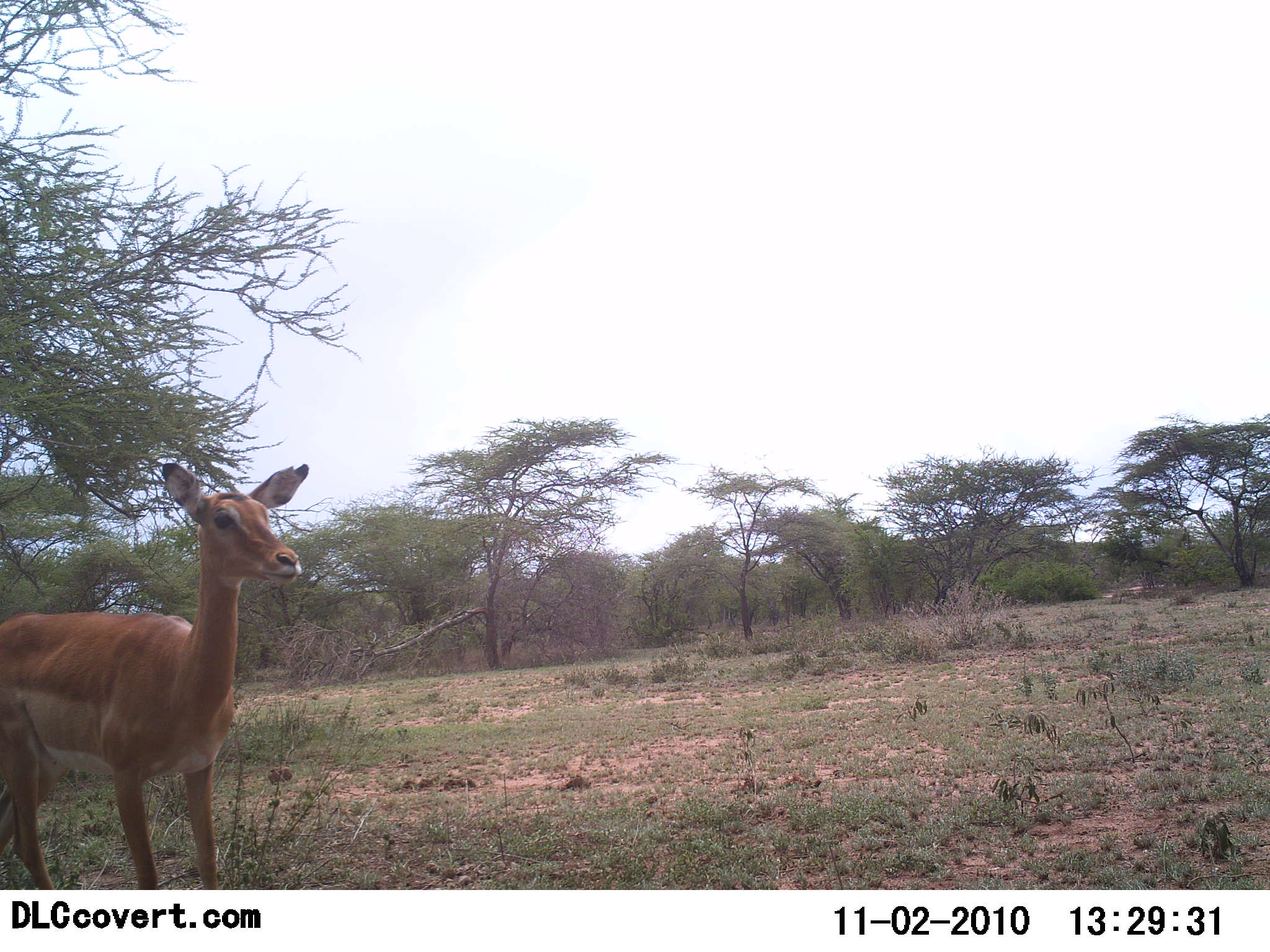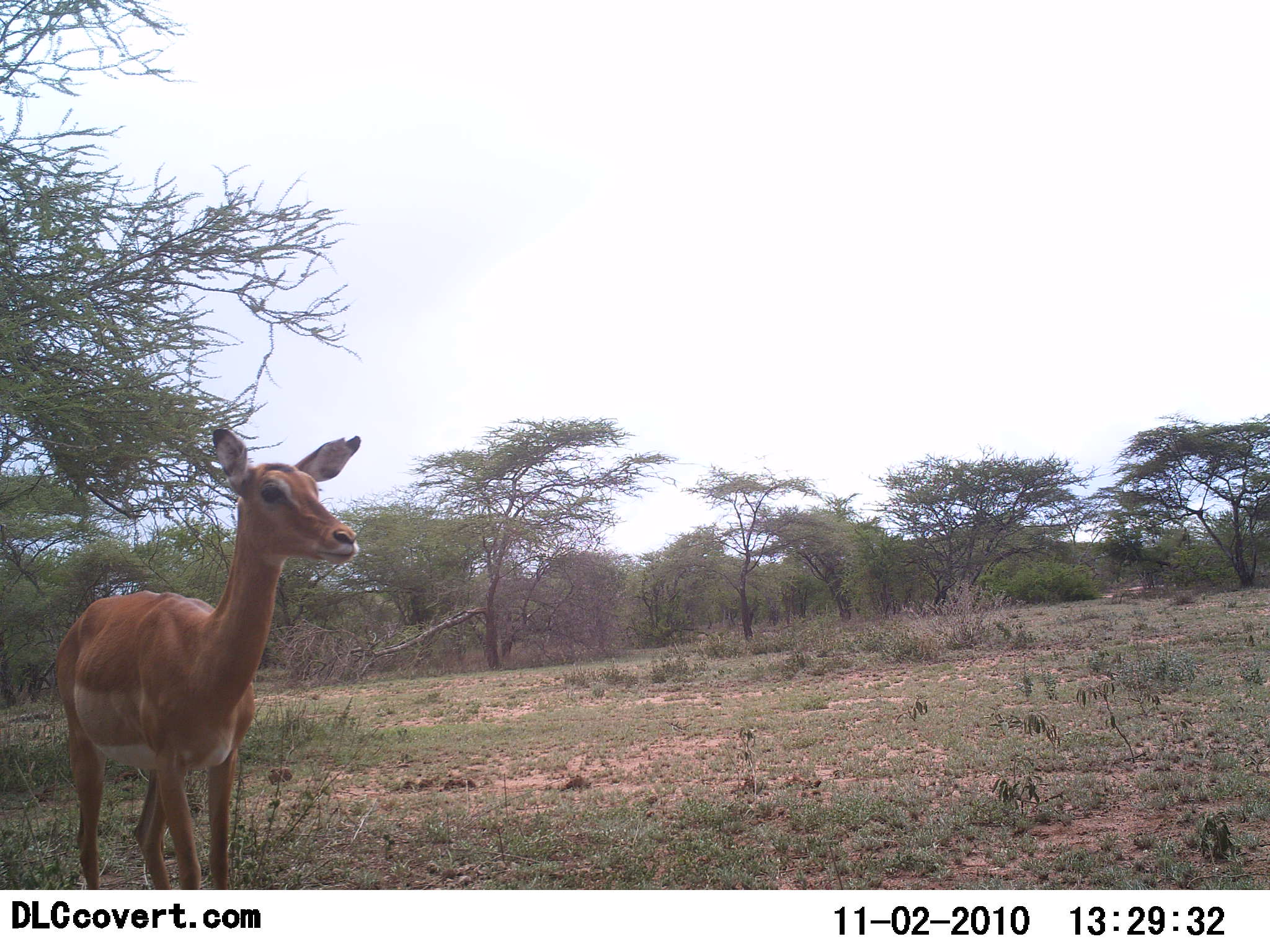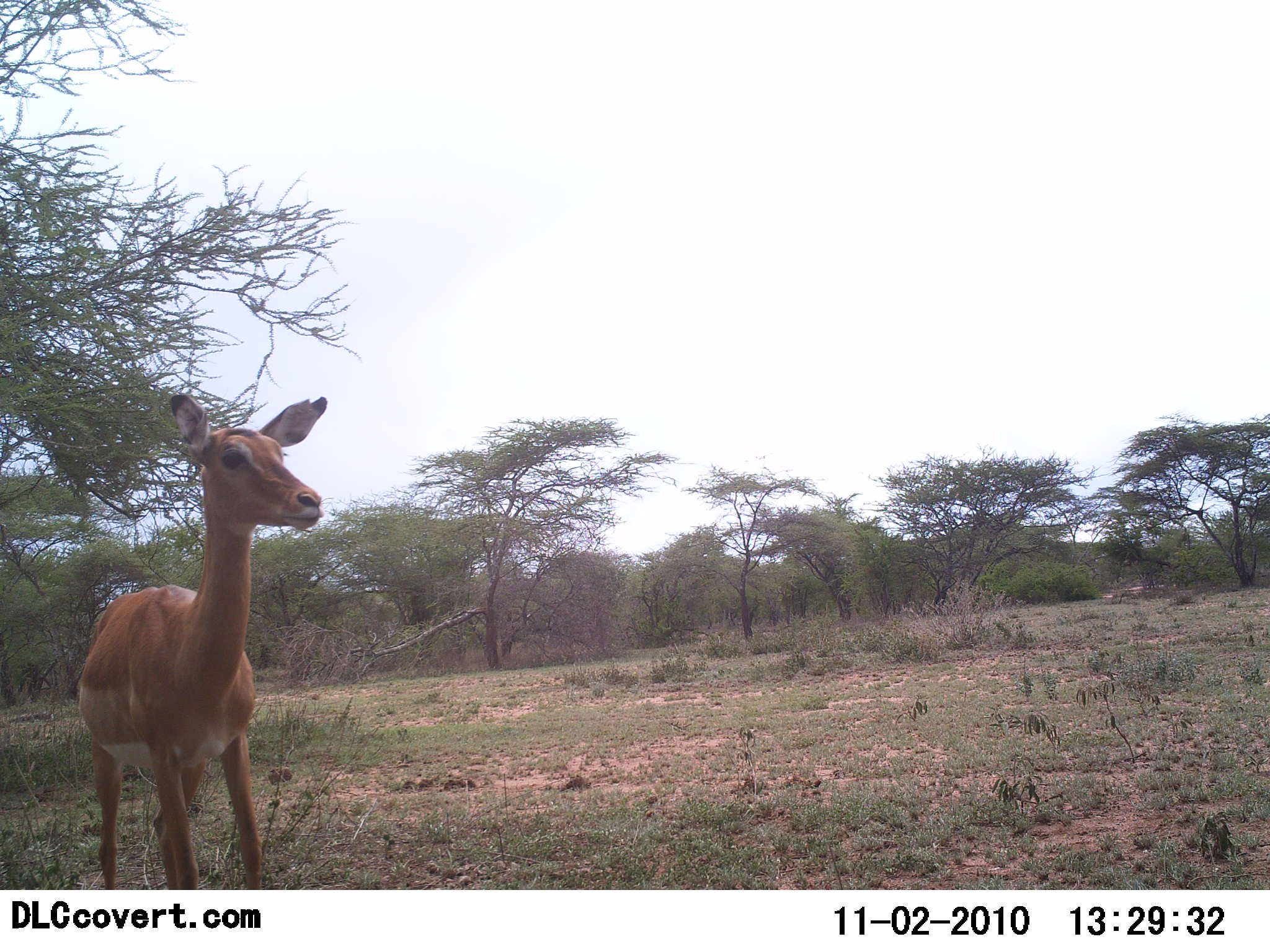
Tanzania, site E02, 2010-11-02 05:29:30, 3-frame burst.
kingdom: Animalia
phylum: Chordata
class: Mammalia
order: Artiodactyla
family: Bovidae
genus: Aepyceros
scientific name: Aepyceros melampus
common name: impala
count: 1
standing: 40%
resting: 0%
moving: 60%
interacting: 0%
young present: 0%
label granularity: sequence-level